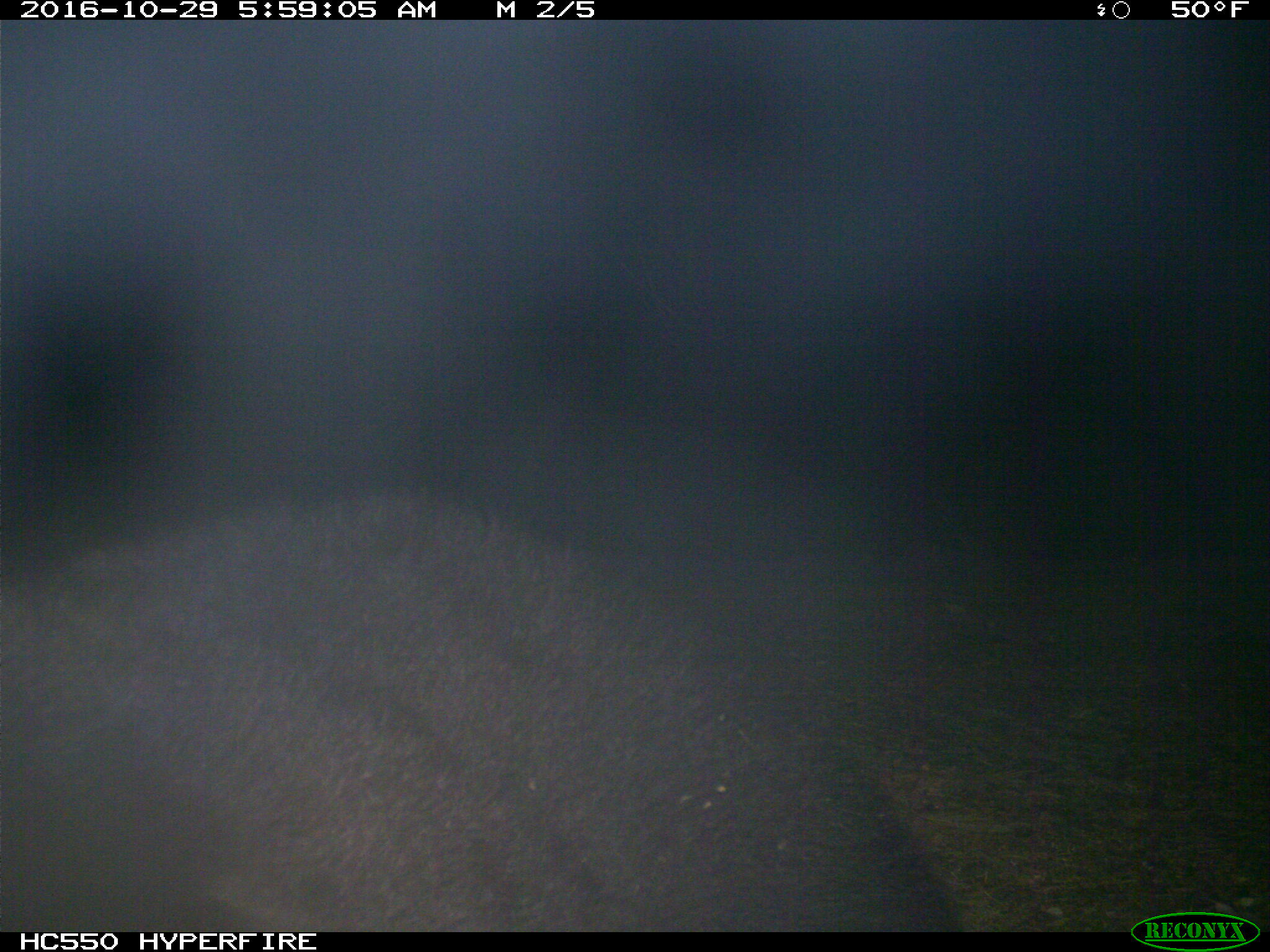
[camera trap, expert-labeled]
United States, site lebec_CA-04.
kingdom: Animalia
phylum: Chordata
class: Mammalia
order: Carnivora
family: Ursidae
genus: Ursus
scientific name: Ursus americanus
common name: american black bear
Ursus americanus (american black bear).